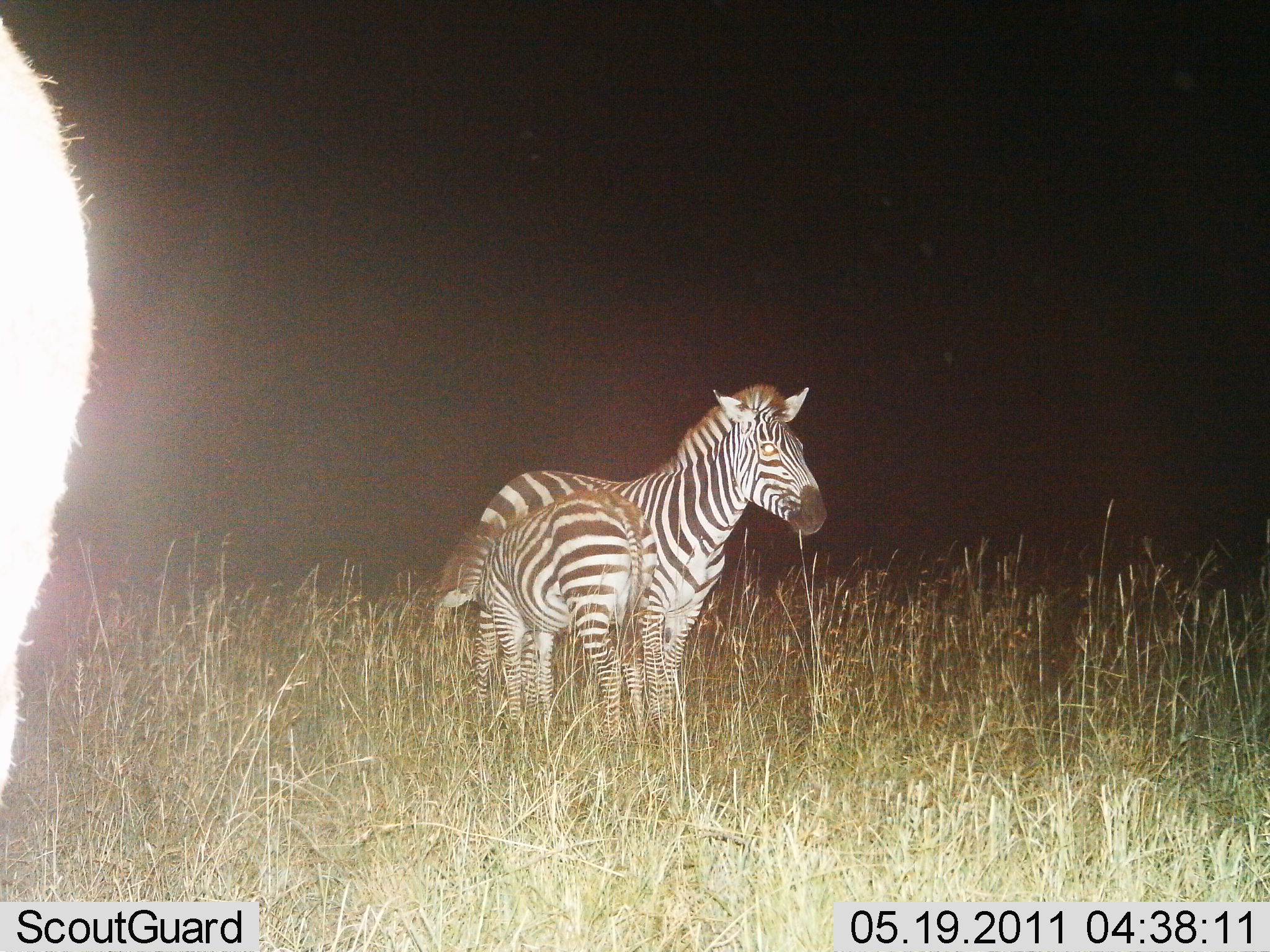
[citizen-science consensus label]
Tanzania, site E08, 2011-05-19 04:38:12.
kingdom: Animalia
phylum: Chordata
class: Mammalia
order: Perissodactyla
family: Equidae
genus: Equus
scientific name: Equus quagga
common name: plains zebra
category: zebra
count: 3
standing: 92%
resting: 8%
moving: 8%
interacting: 15%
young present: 92%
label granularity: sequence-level